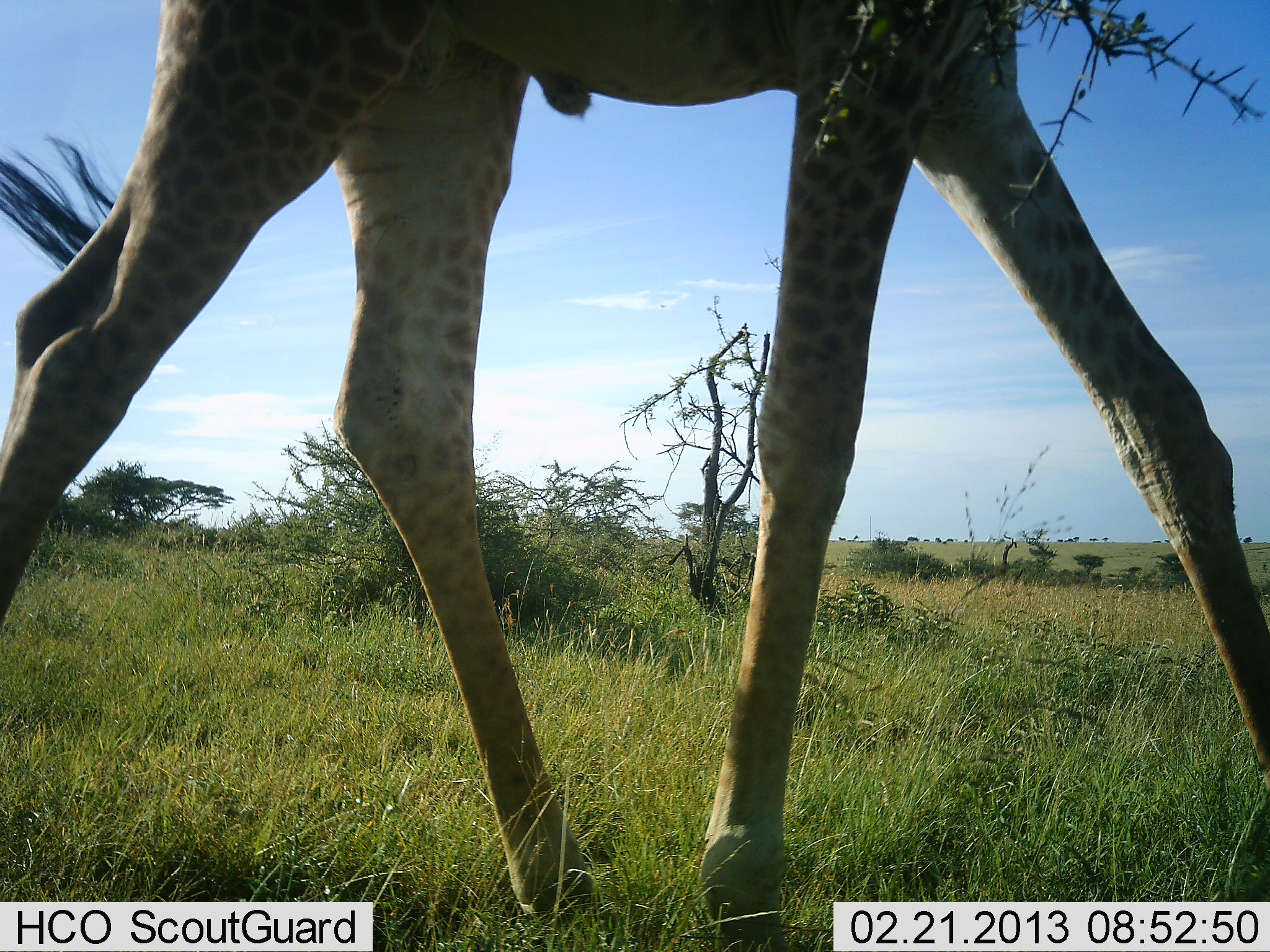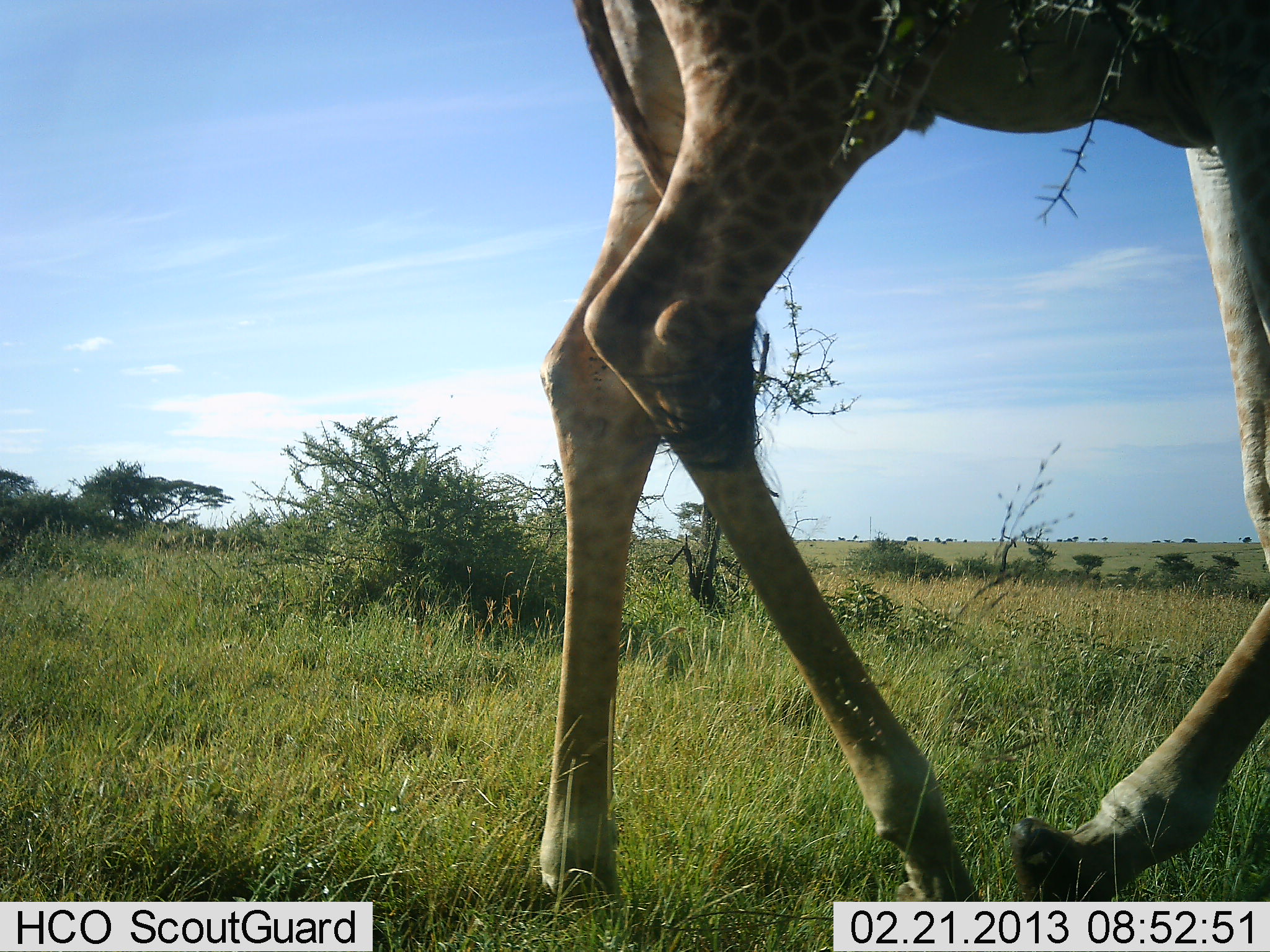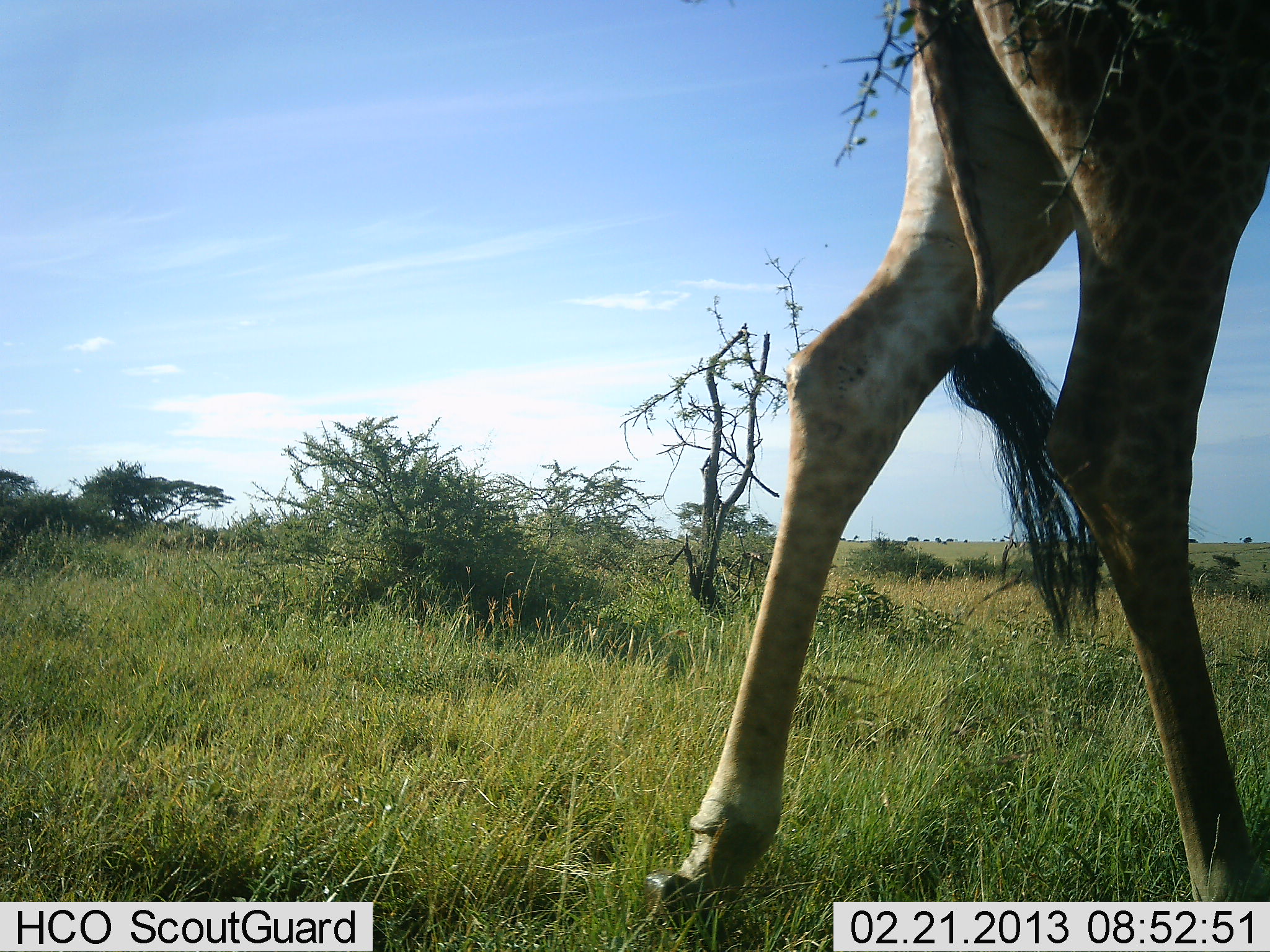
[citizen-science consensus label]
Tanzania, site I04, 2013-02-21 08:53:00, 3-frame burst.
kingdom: Animalia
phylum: Chordata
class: Mammalia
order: Artiodactyla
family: Giraffidae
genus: Giraffa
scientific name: Giraffa camelopardalis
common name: giraffe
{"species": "giraffe (Giraffa camelopardalis)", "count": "1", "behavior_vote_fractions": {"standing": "0%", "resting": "0%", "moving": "100%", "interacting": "0%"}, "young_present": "0%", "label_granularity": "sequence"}